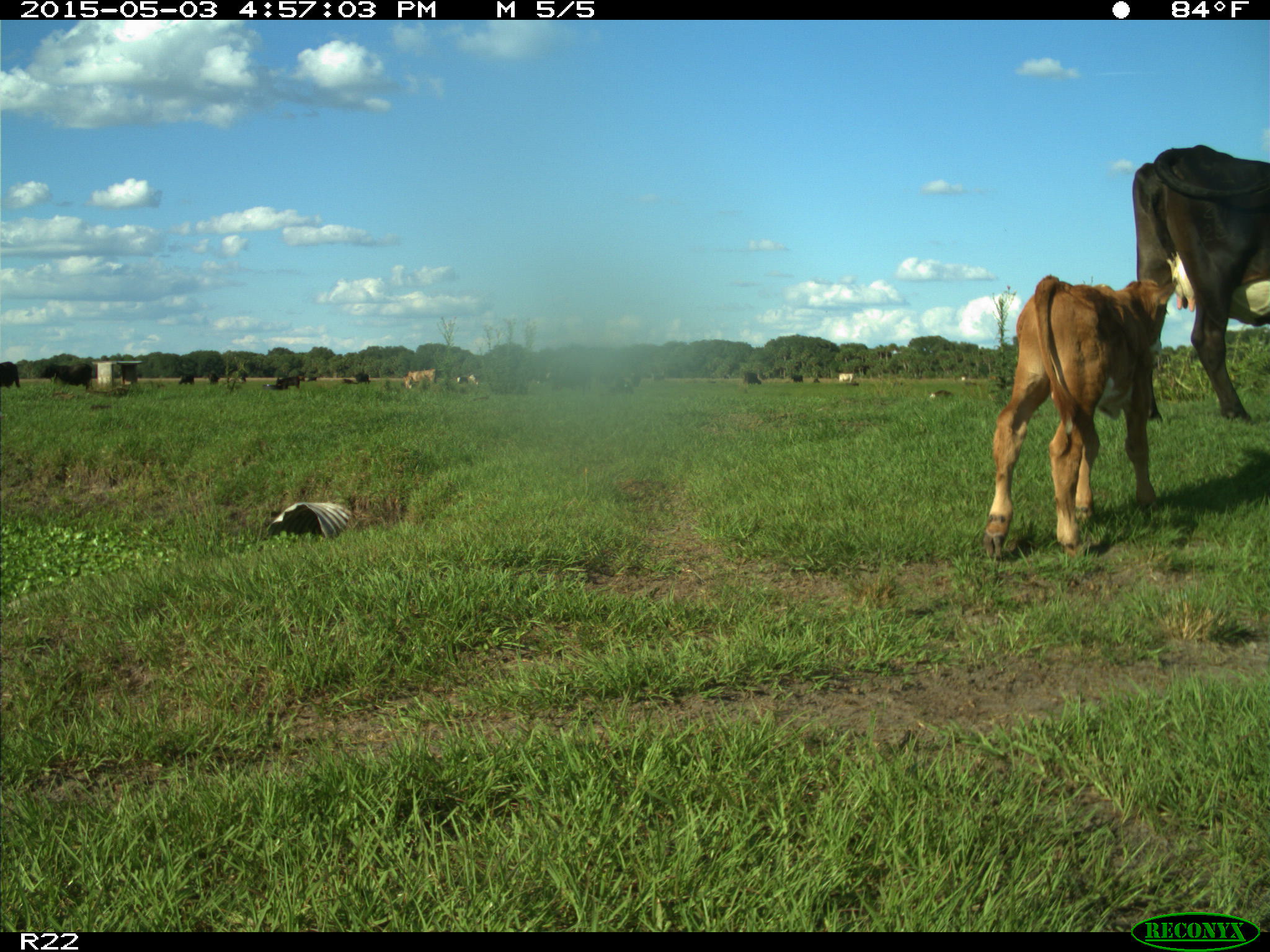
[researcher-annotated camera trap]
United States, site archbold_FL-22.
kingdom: Animalia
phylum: Chordata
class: Mammalia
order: Artiodactyla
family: Bovidae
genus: Bos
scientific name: Bos taurus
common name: domestic cow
Bos taurus (domestic cow).